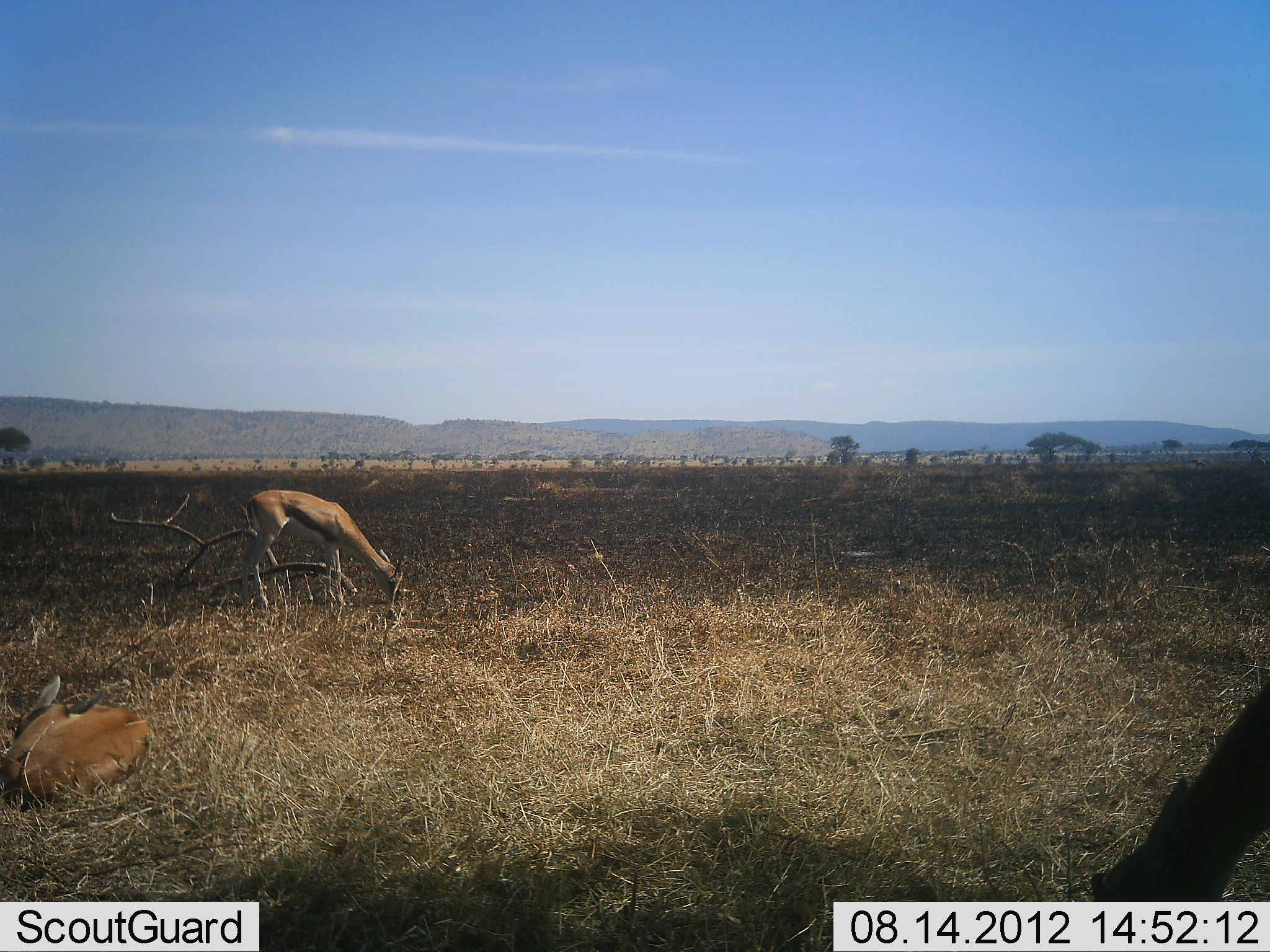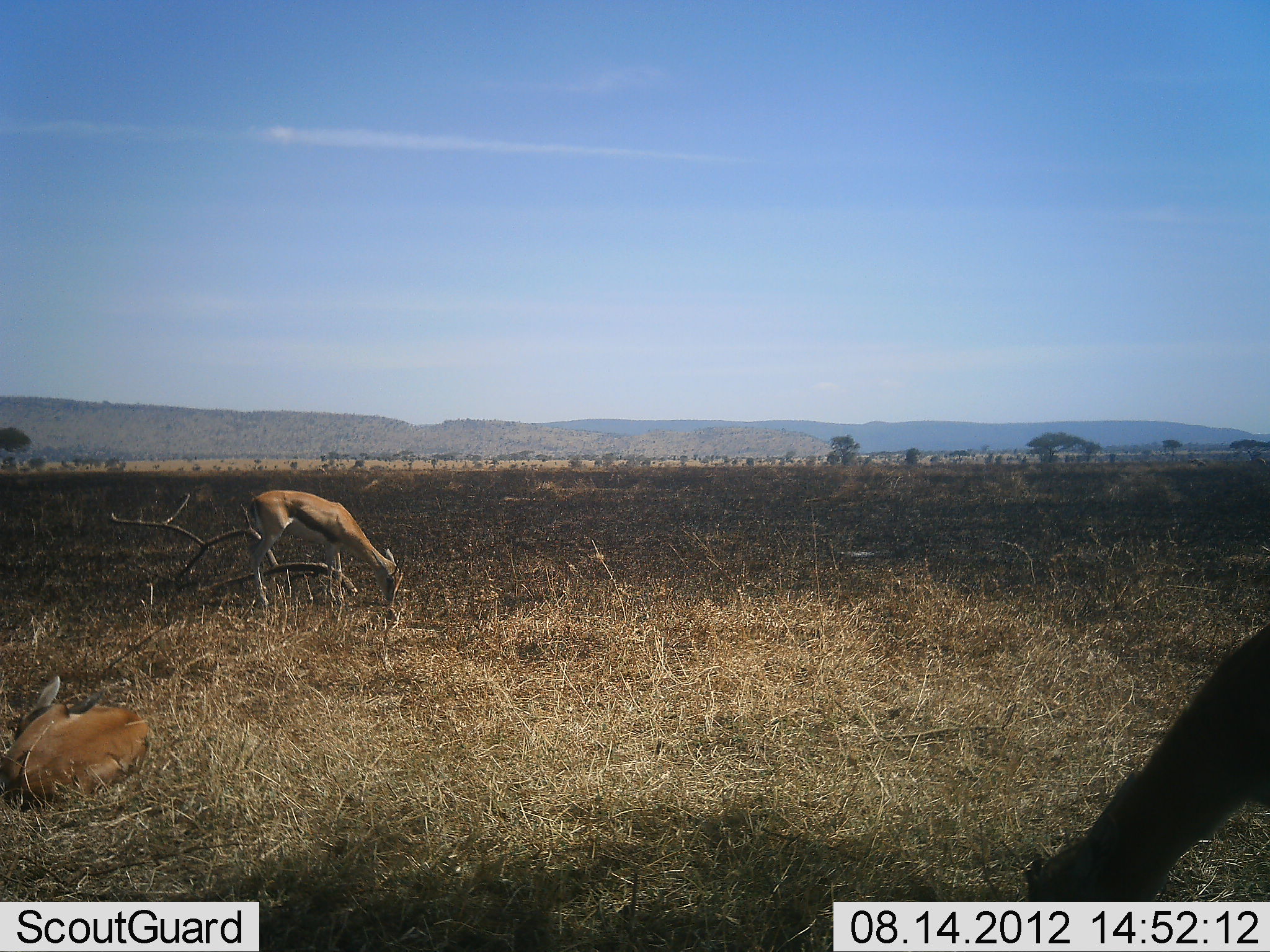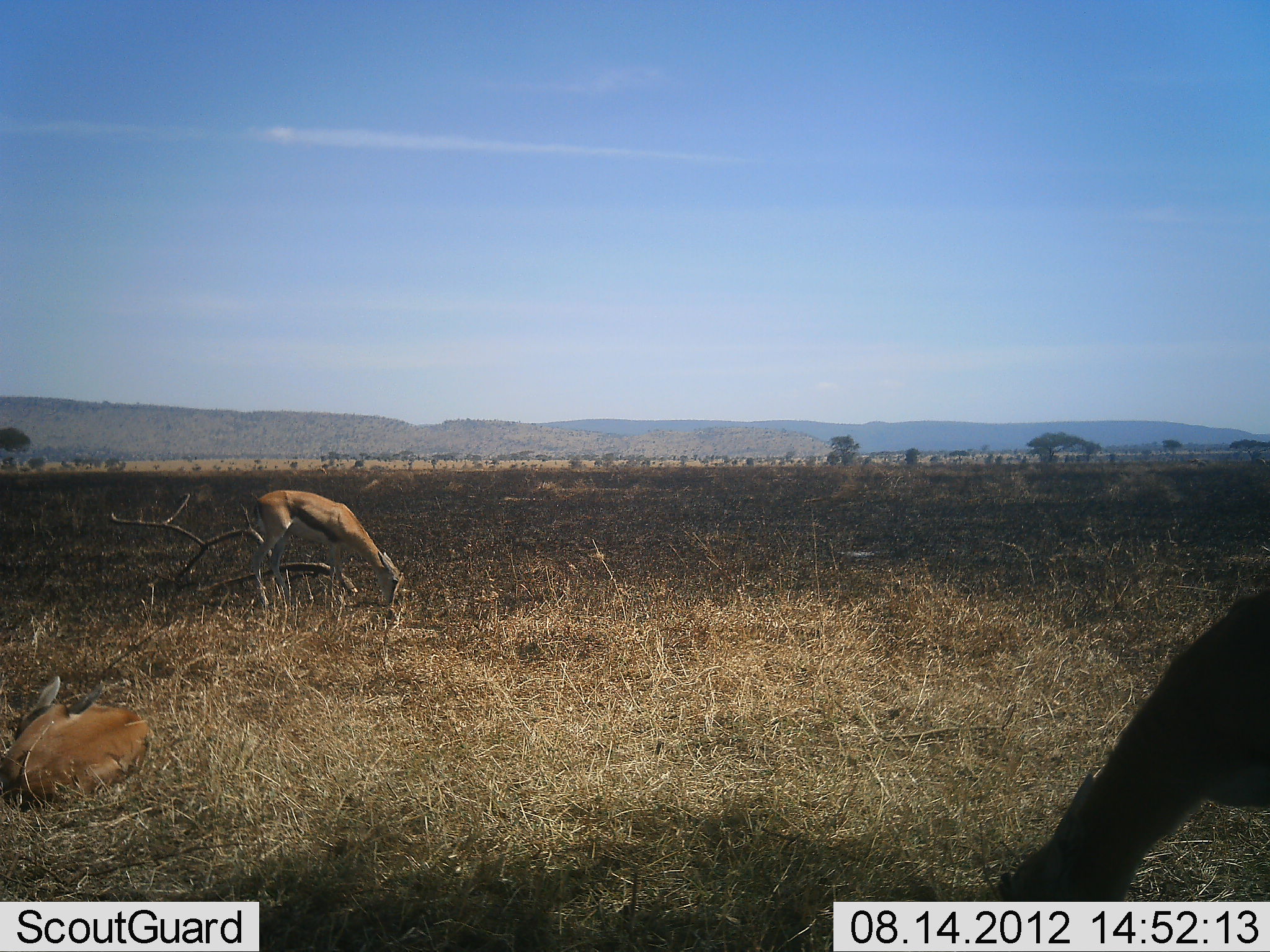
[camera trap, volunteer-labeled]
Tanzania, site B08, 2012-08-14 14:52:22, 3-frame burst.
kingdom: Animalia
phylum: Chordata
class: Mammalia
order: Artiodactyla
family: Bovidae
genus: Eudorcas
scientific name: Eudorcas thomsonii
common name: thomson's gazelle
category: gazellethomsons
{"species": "gazellethomsons (thomson's gazelle) (Eudorcas thomsonii)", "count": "3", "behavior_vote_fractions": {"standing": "20%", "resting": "90%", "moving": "0%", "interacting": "0%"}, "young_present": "10%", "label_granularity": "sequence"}